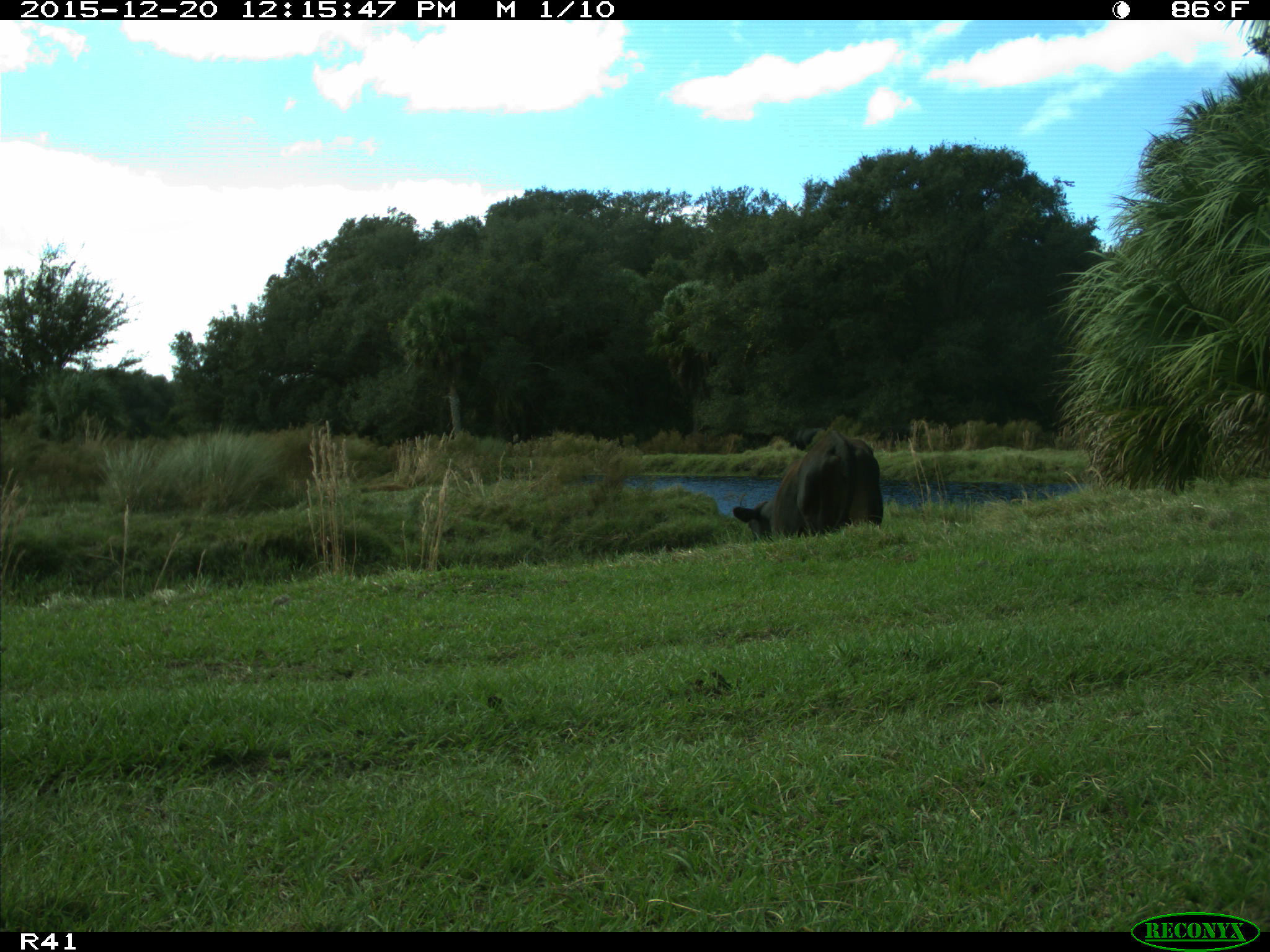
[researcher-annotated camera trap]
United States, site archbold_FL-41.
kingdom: Animalia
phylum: Chordata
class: Mammalia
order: Artiodactyla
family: Bovidae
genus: Bos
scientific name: Bos taurus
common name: domestic cow